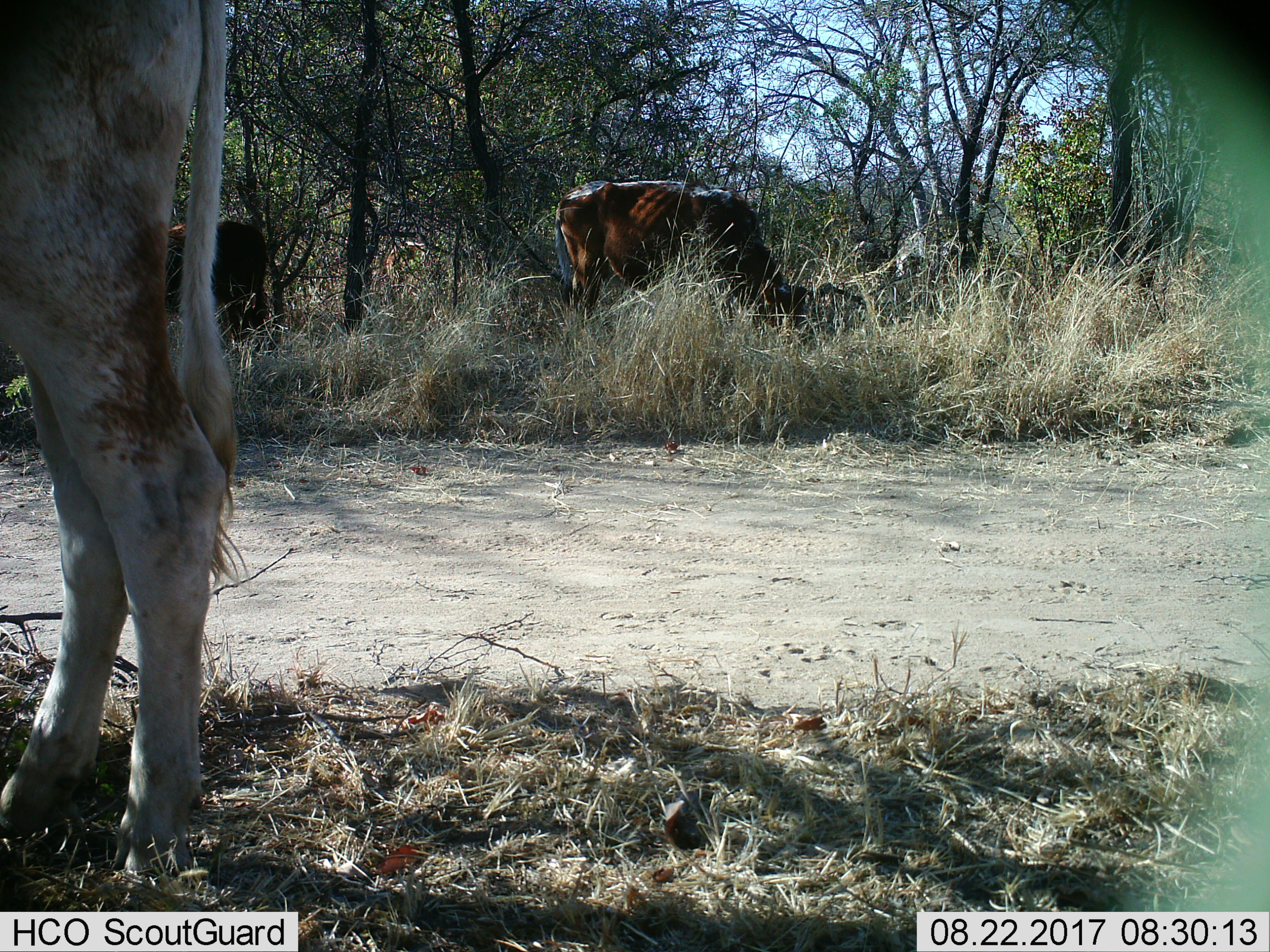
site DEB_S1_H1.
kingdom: Animalia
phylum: Chordata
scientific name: Vertebrata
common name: domestic animal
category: domesticanimal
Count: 4.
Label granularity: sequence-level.